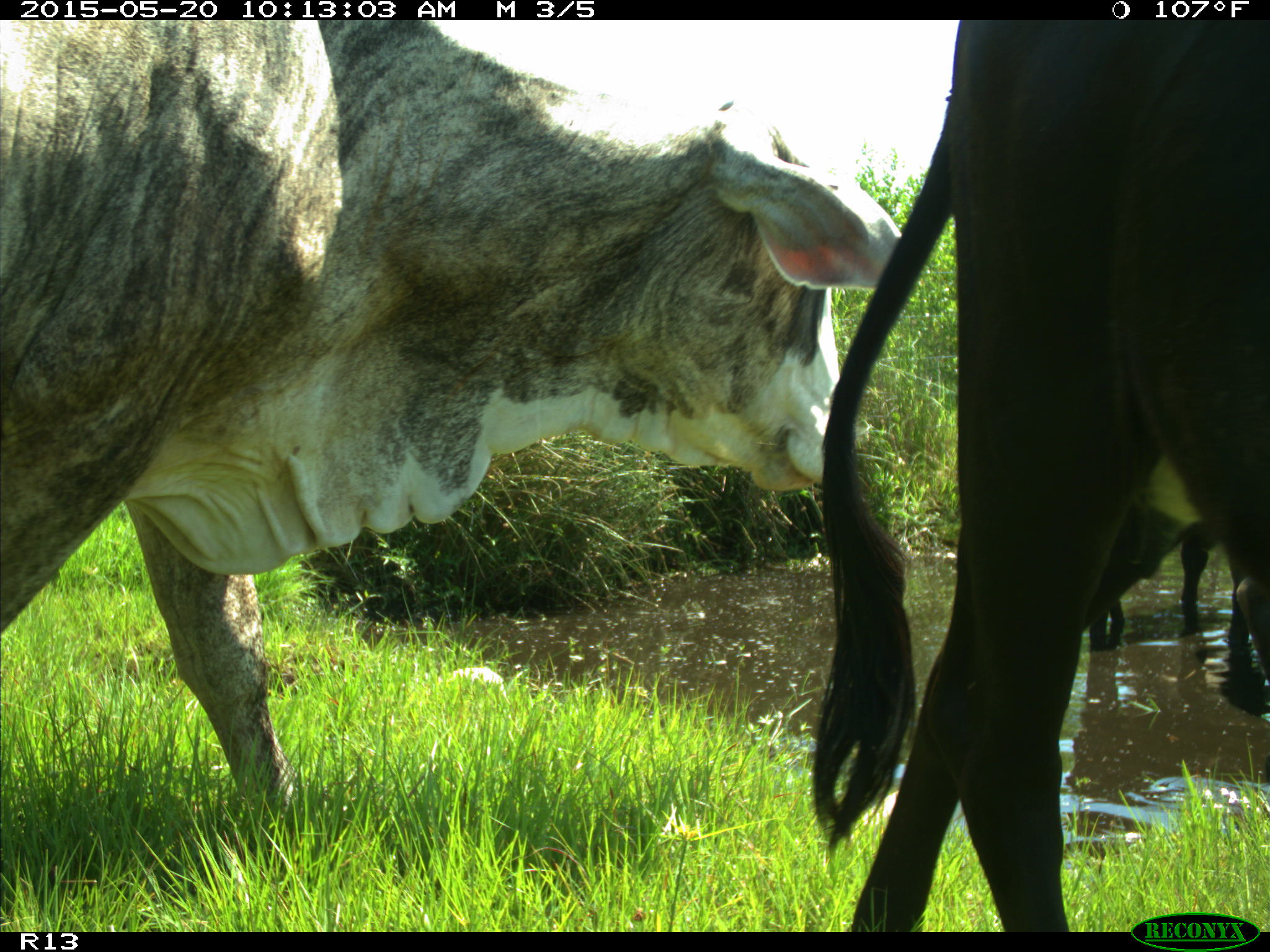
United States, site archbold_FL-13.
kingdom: Animalia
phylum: Chordata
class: Mammalia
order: Artiodactyla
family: Bovidae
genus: Bos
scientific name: Bos taurus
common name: domestic cow